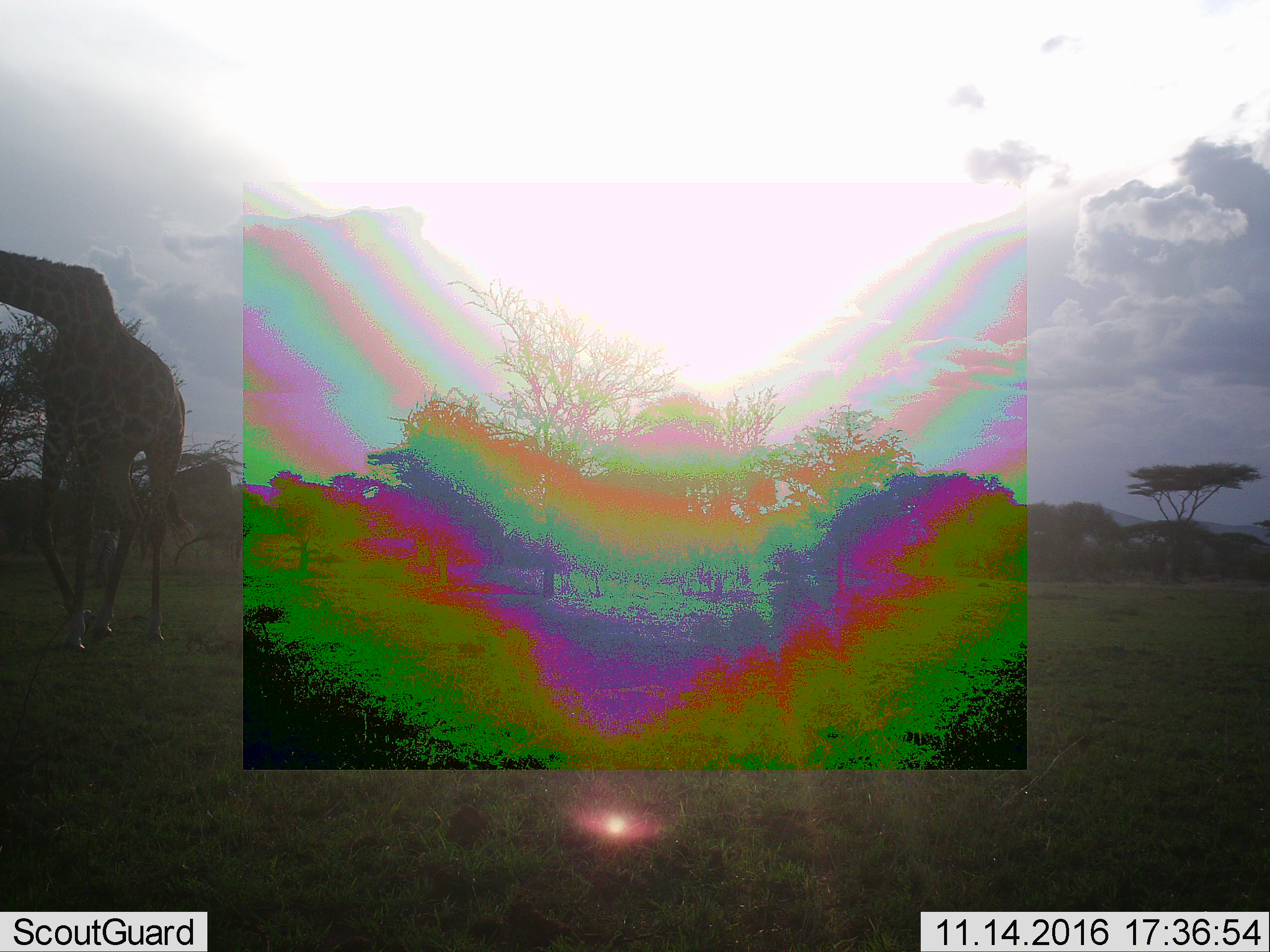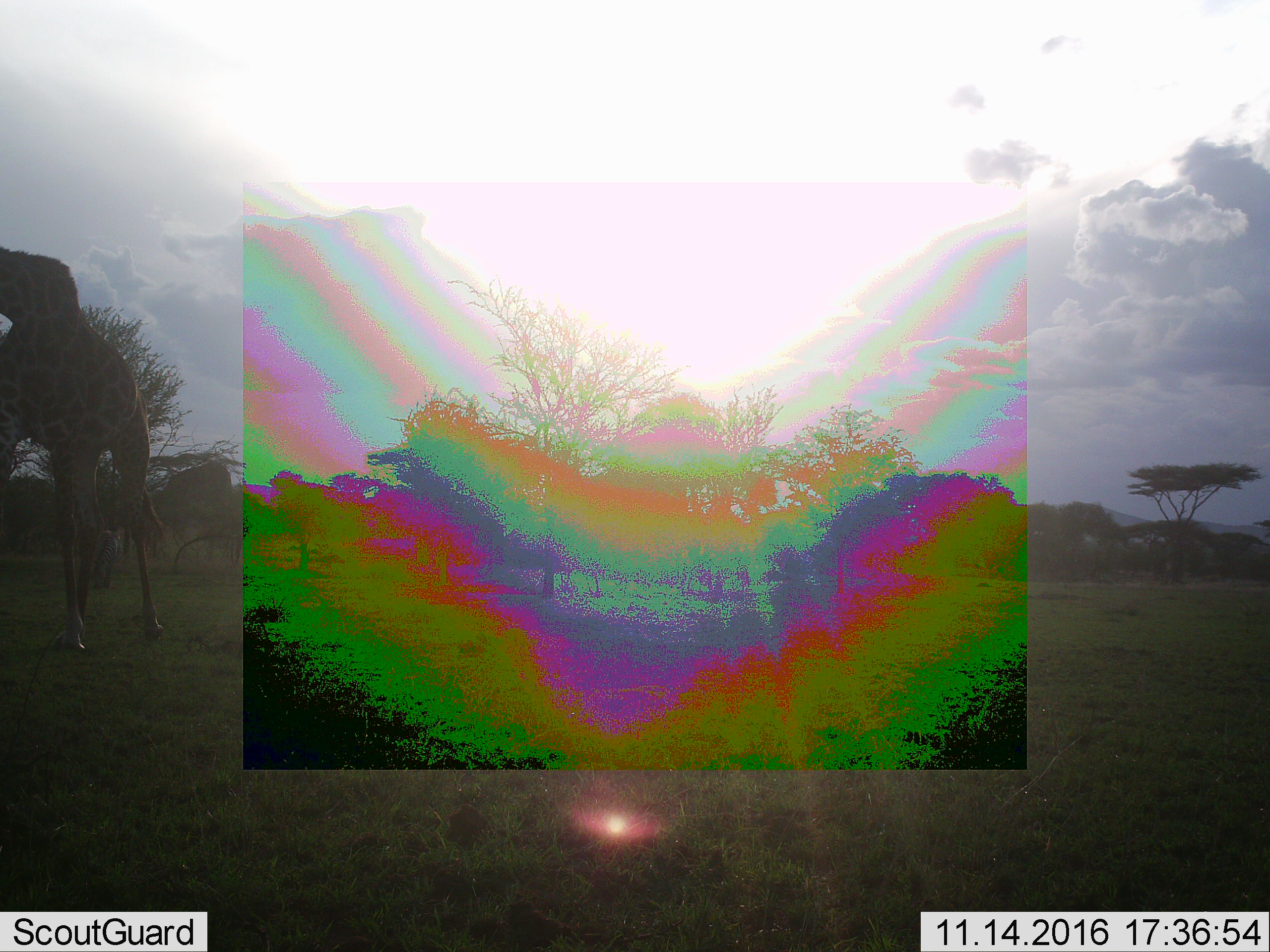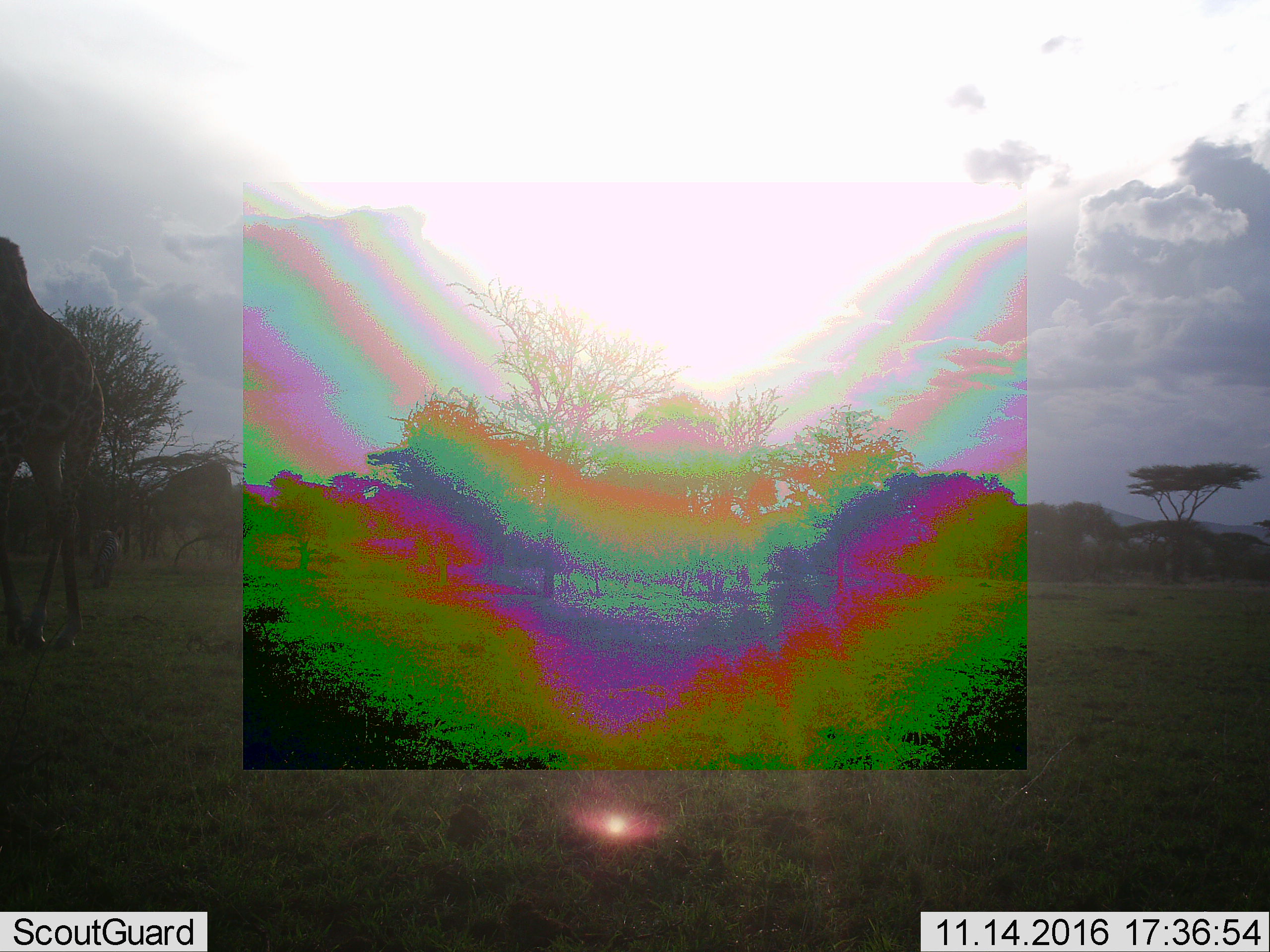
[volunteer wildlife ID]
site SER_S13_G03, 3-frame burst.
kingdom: Animalia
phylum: Chordata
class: Mammalia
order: Artiodactyla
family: Giraffidae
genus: Giraffa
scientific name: Giraffa camelopardalis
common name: giraffe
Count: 1.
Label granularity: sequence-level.